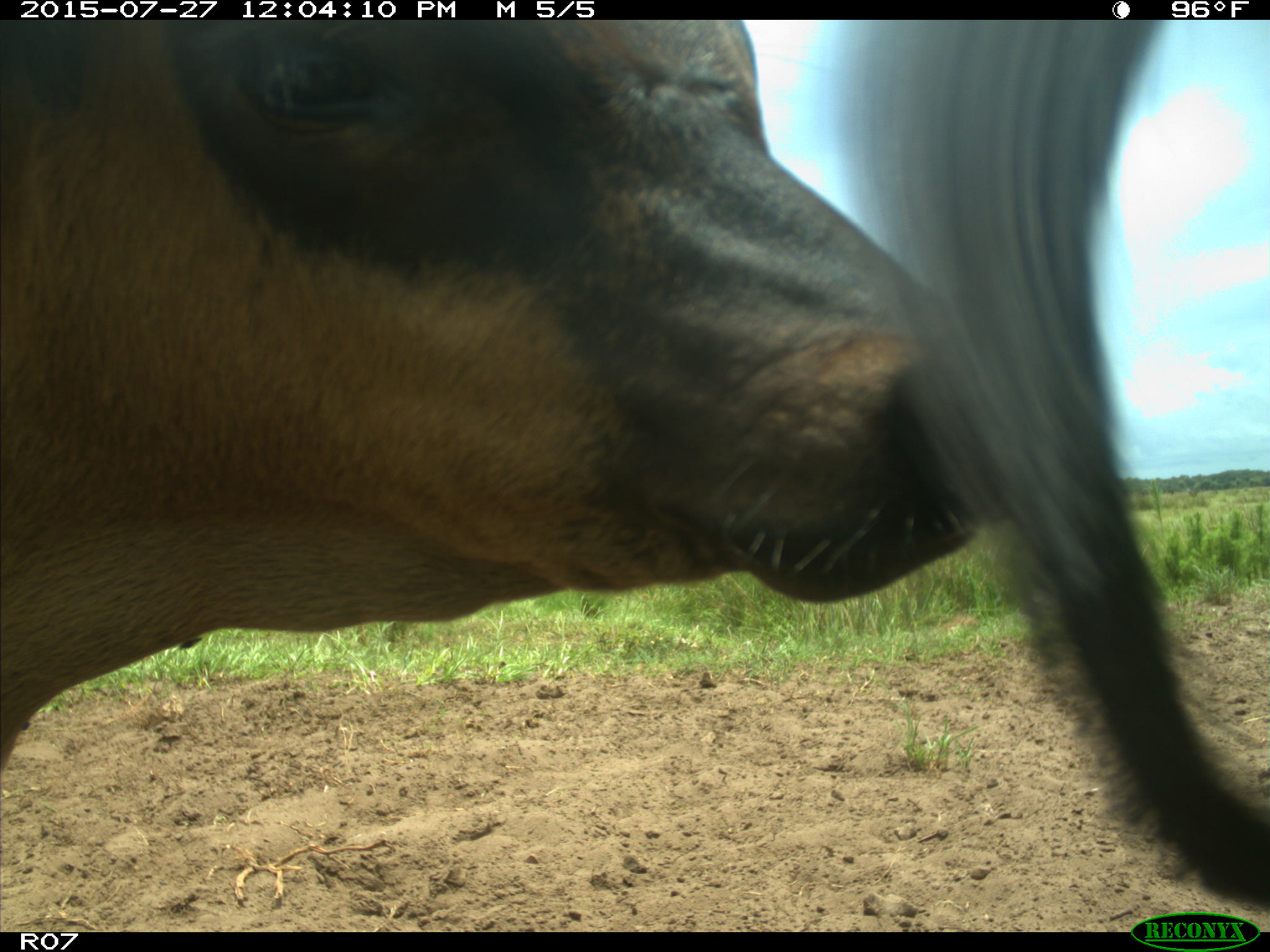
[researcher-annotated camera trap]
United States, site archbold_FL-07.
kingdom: Animalia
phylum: Chordata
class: Mammalia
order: Artiodactyla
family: Bovidae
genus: Bos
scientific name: Bos taurus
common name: domestic cow